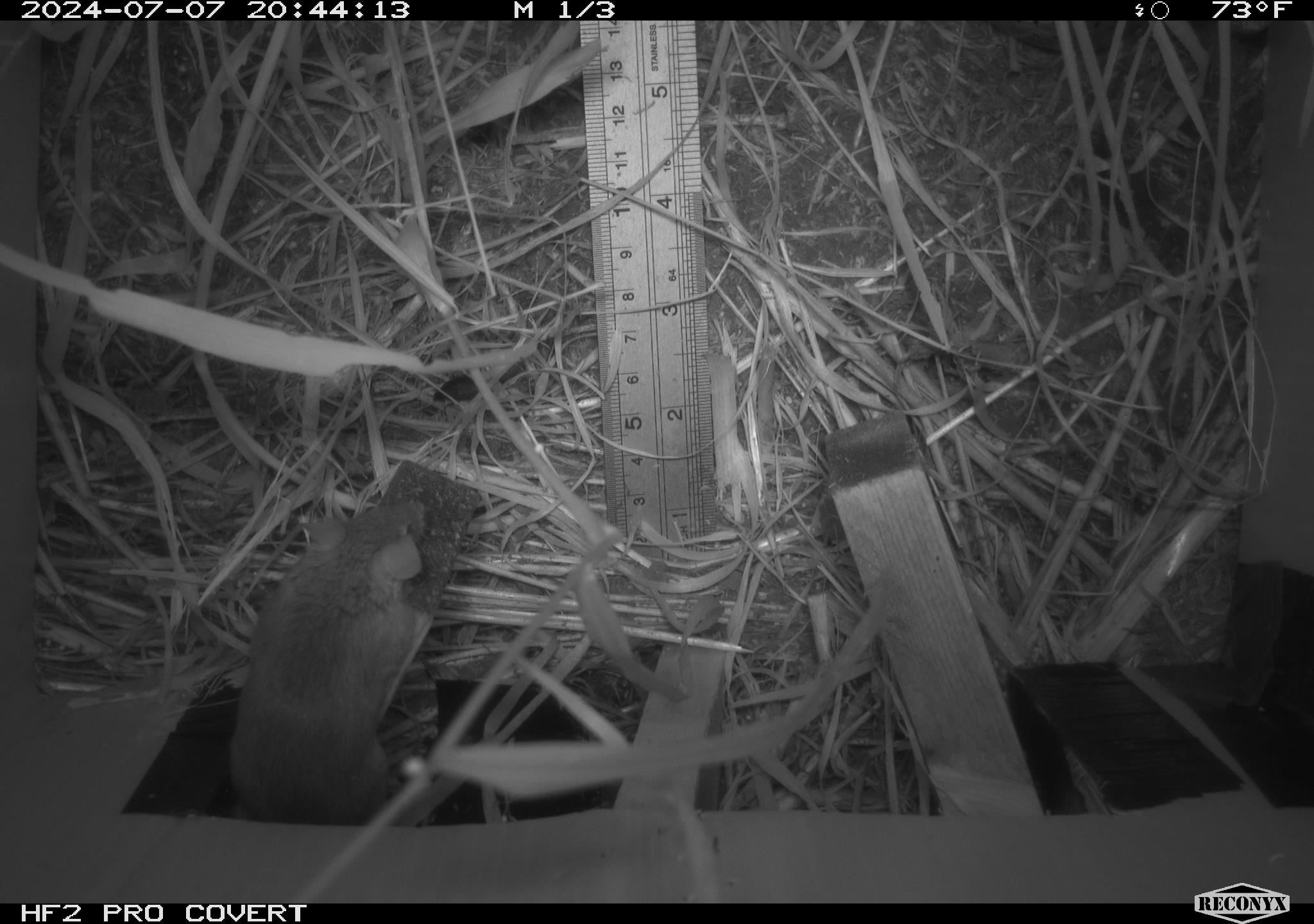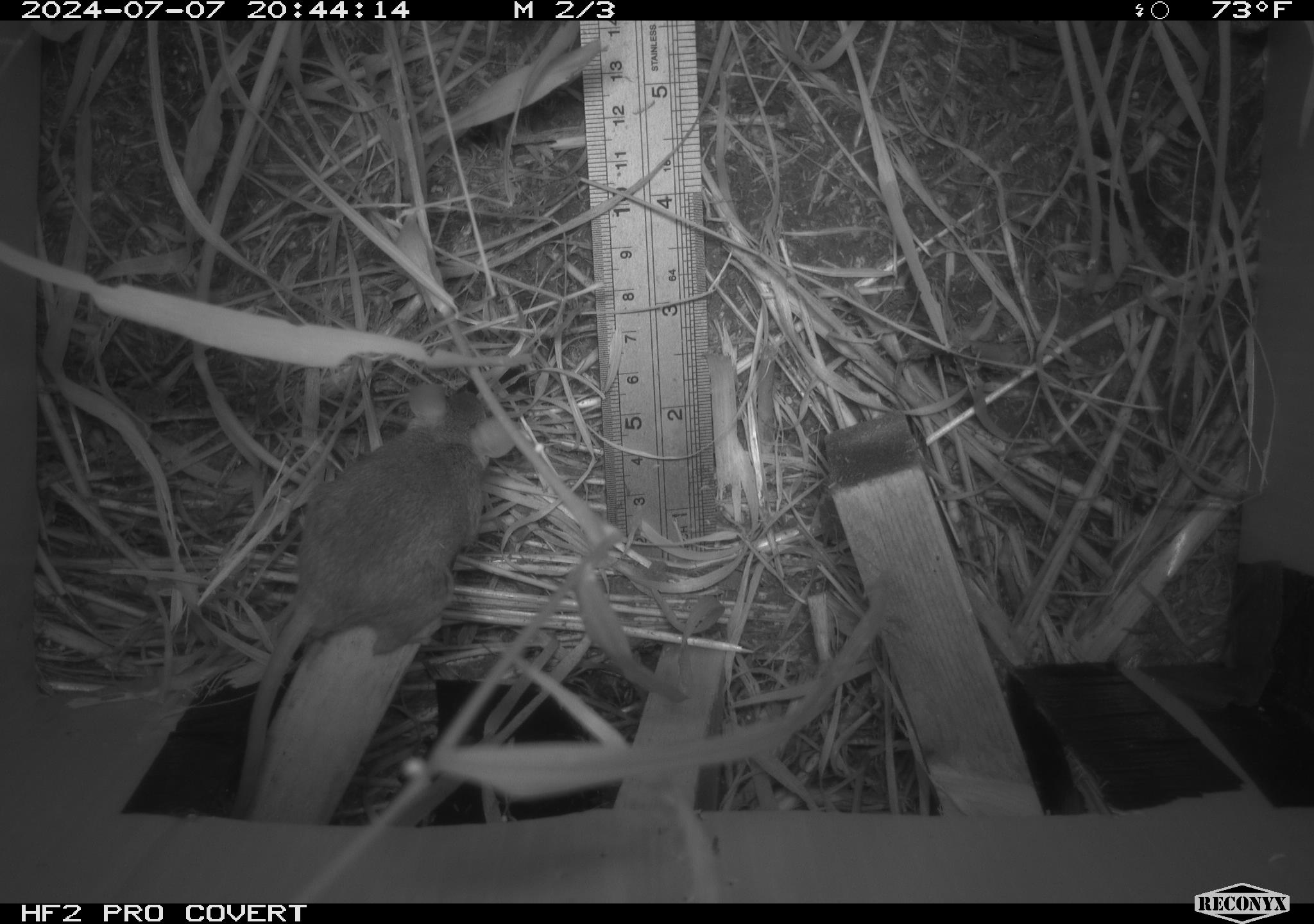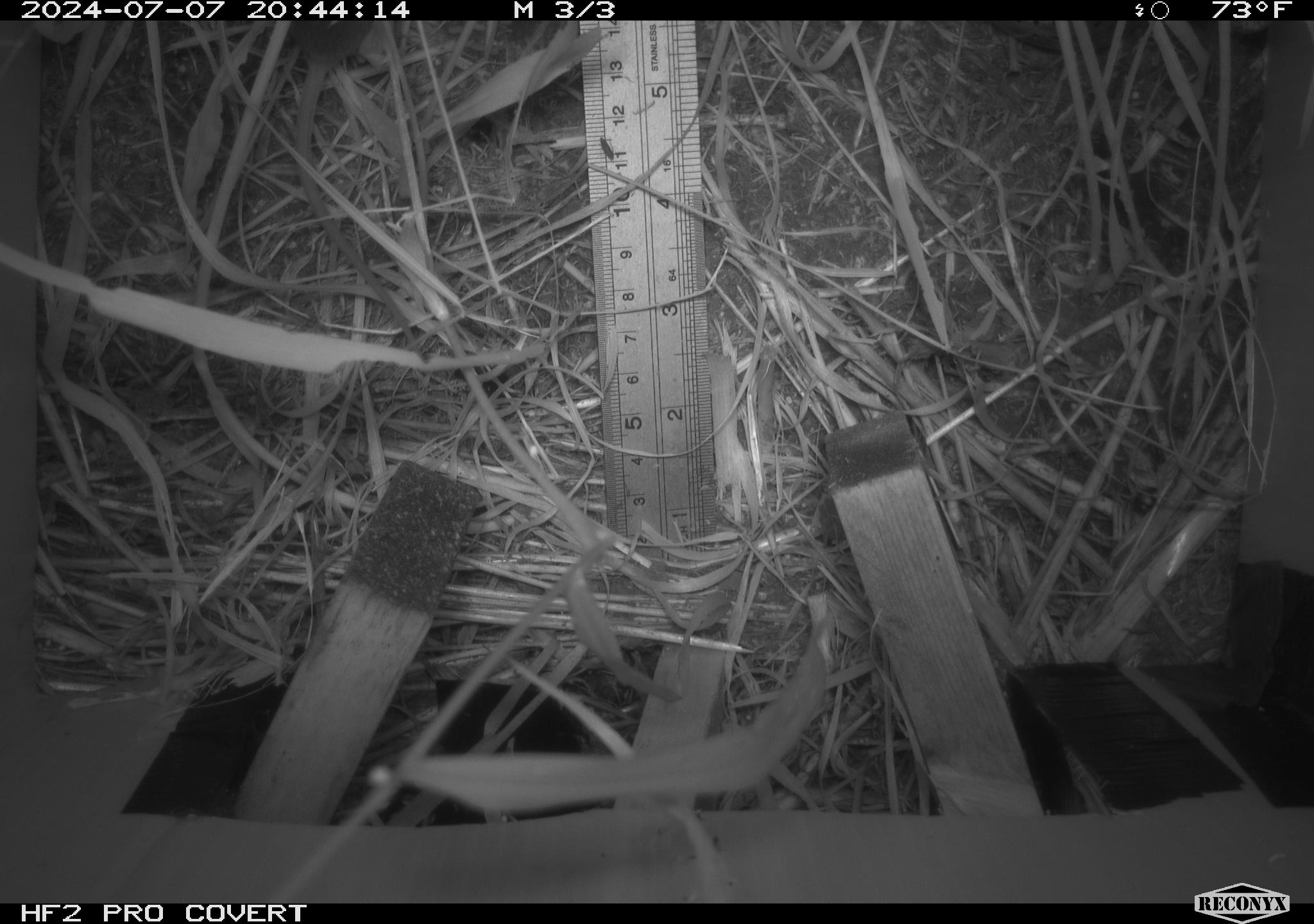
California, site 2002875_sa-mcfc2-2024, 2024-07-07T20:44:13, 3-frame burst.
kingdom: Animalia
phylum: Chordata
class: Mammalia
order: Rodentia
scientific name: Rodentia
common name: rodent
Rodent (Rodentia).